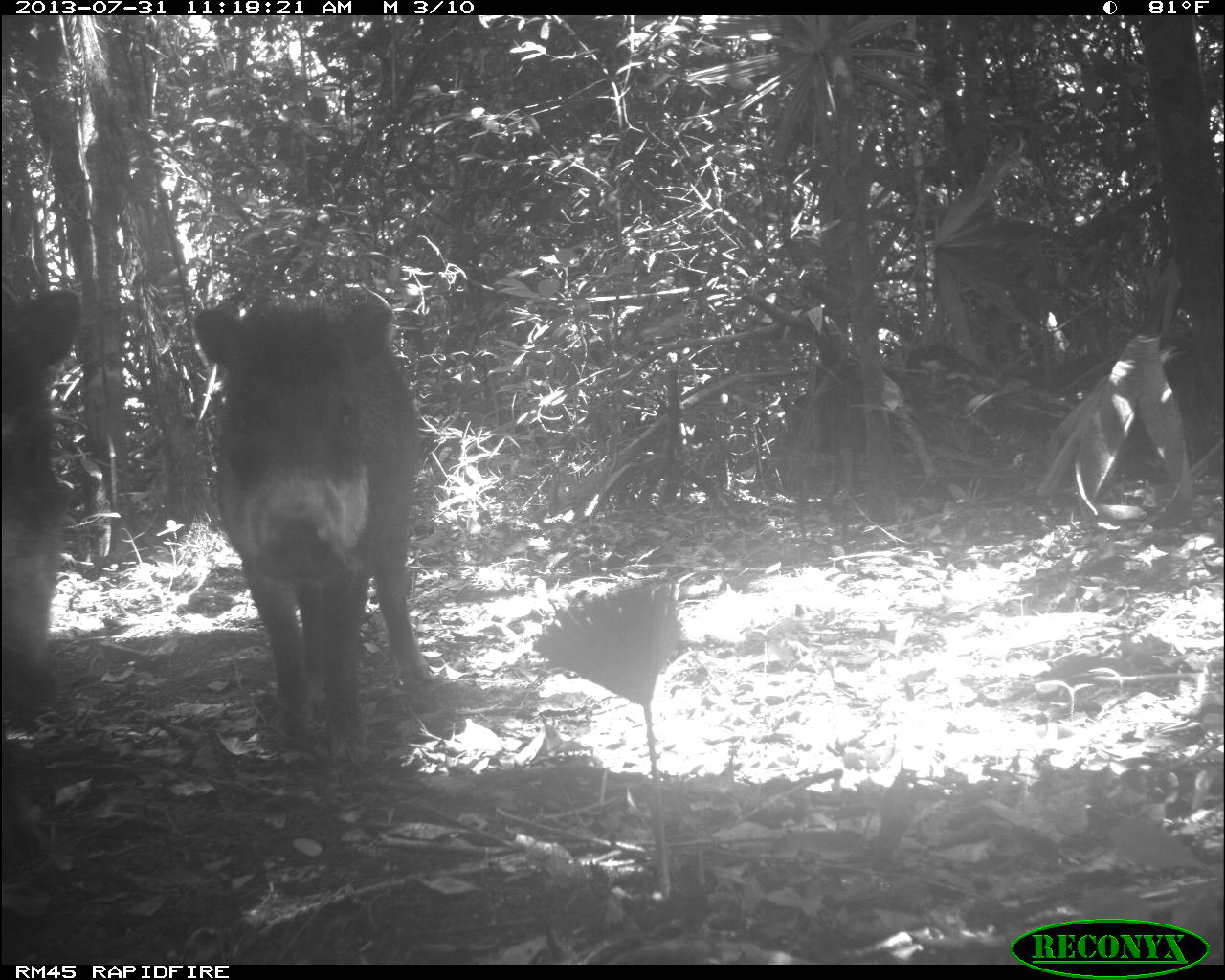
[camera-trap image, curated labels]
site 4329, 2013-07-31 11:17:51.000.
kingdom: Animalia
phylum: Chordata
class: Mammalia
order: Artiodactyla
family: Tayassuidae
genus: Tayassu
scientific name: Tayassu pecari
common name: white-lipped peccary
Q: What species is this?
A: Tayassu pecari (white-lipped peccary).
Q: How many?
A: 3.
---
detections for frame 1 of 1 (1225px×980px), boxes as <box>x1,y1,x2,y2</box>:
tayassu pecari: <box>192,293,431,763</box>; <box>0,281,82,723</box>